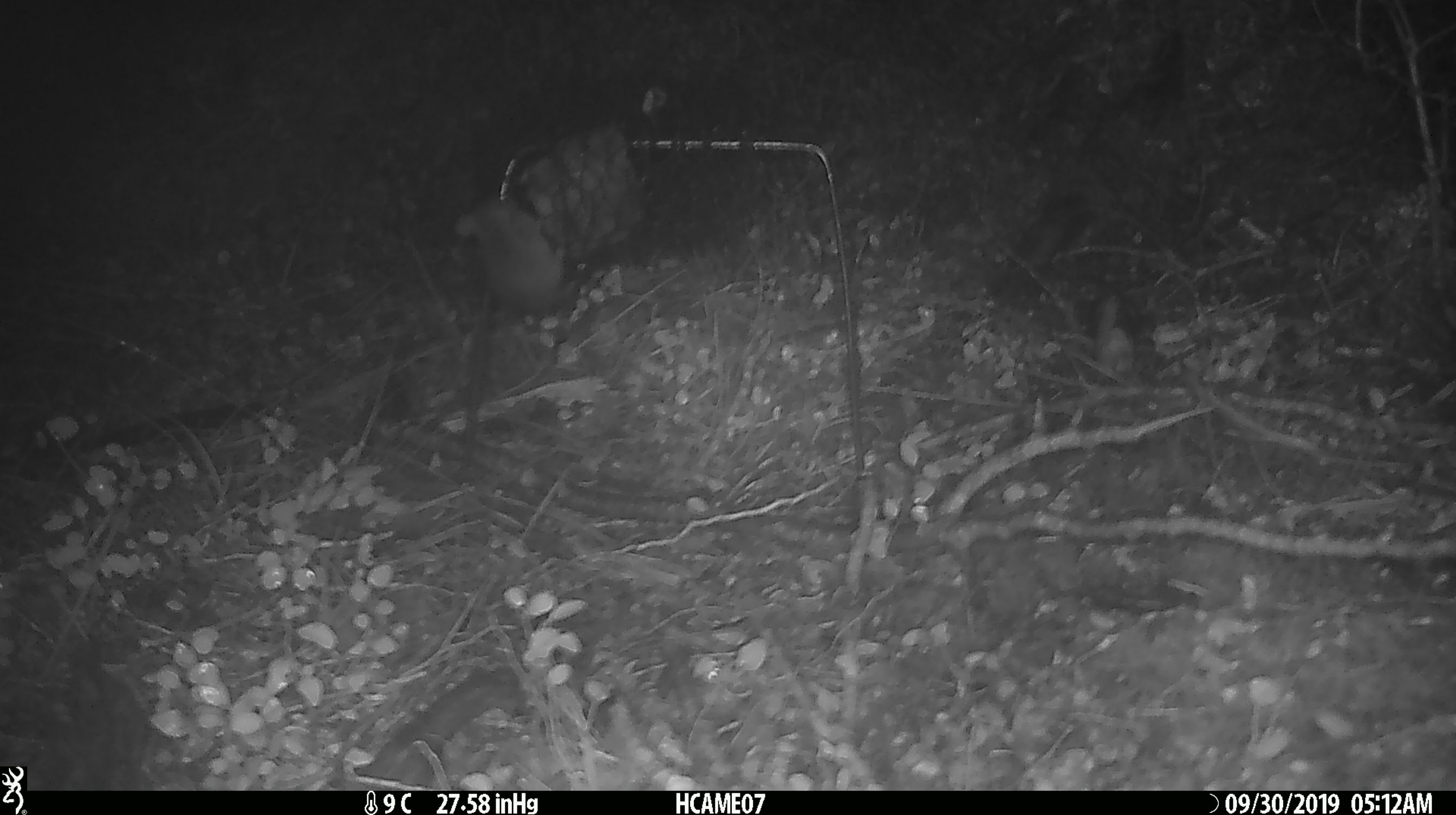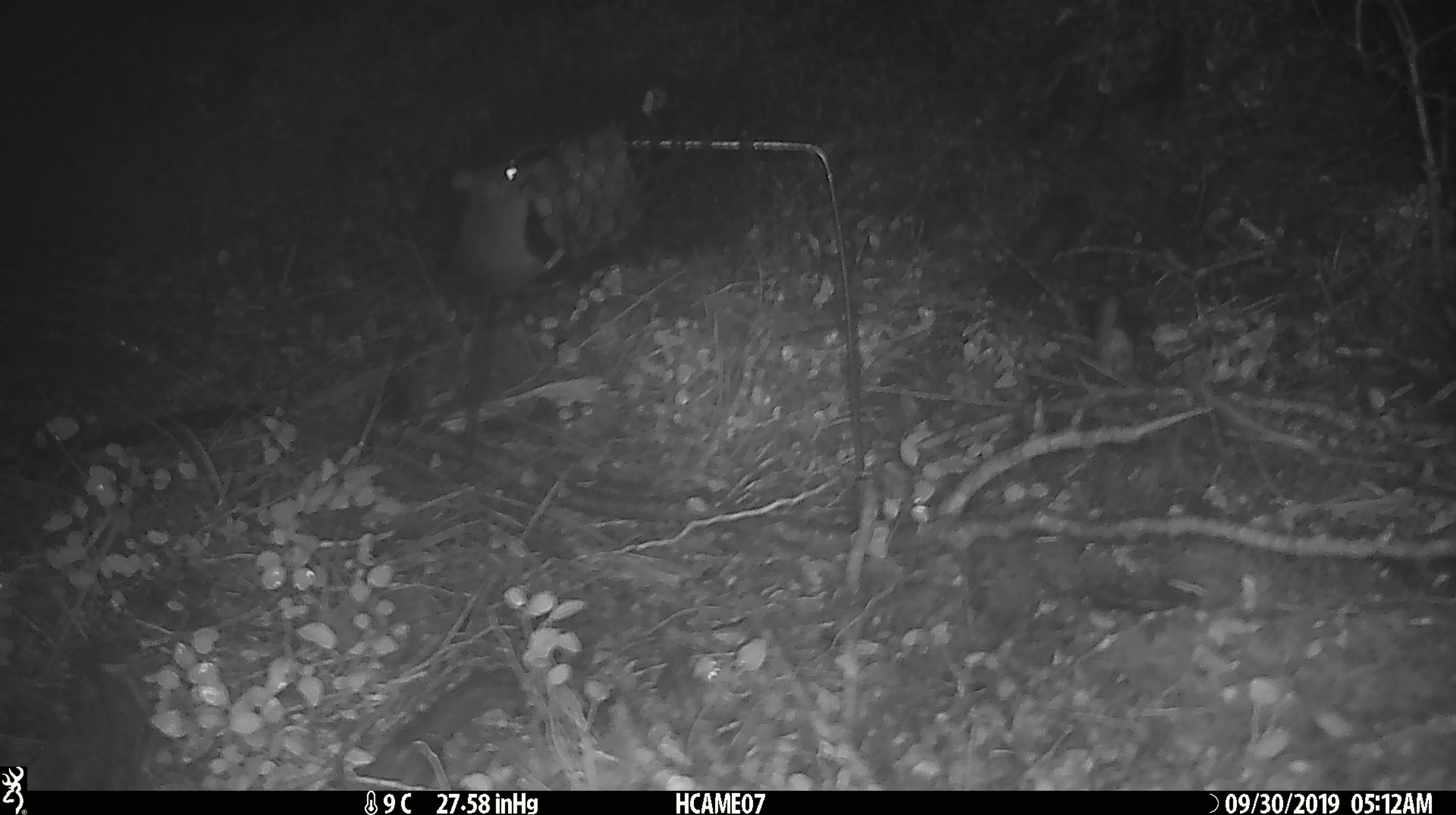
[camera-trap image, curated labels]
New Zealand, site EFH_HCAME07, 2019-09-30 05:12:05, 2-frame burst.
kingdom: Animalia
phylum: Chordata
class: Mammalia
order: Rodentia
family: Muridae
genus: Mus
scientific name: Mus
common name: mouse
Mouse (Mus).